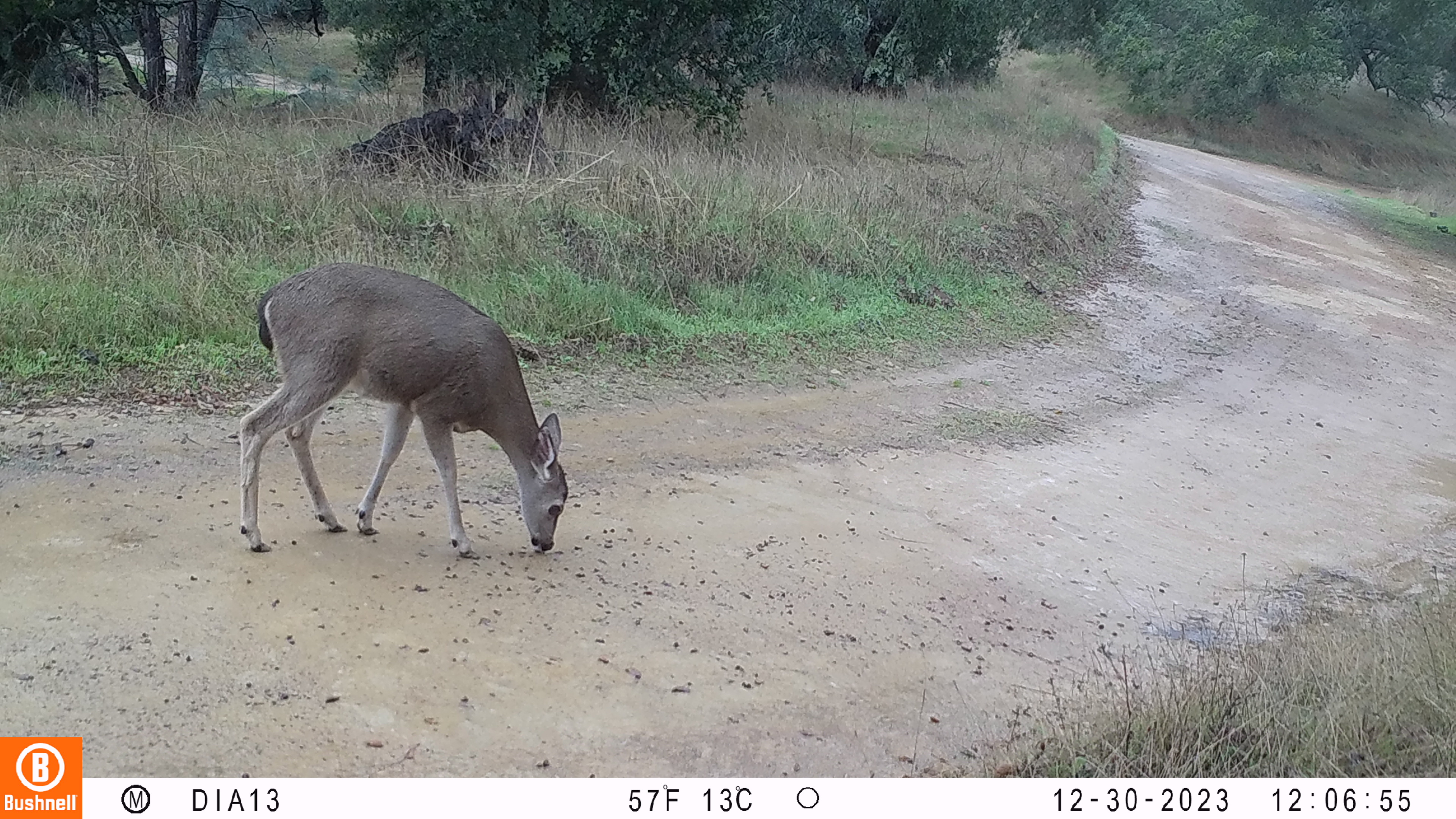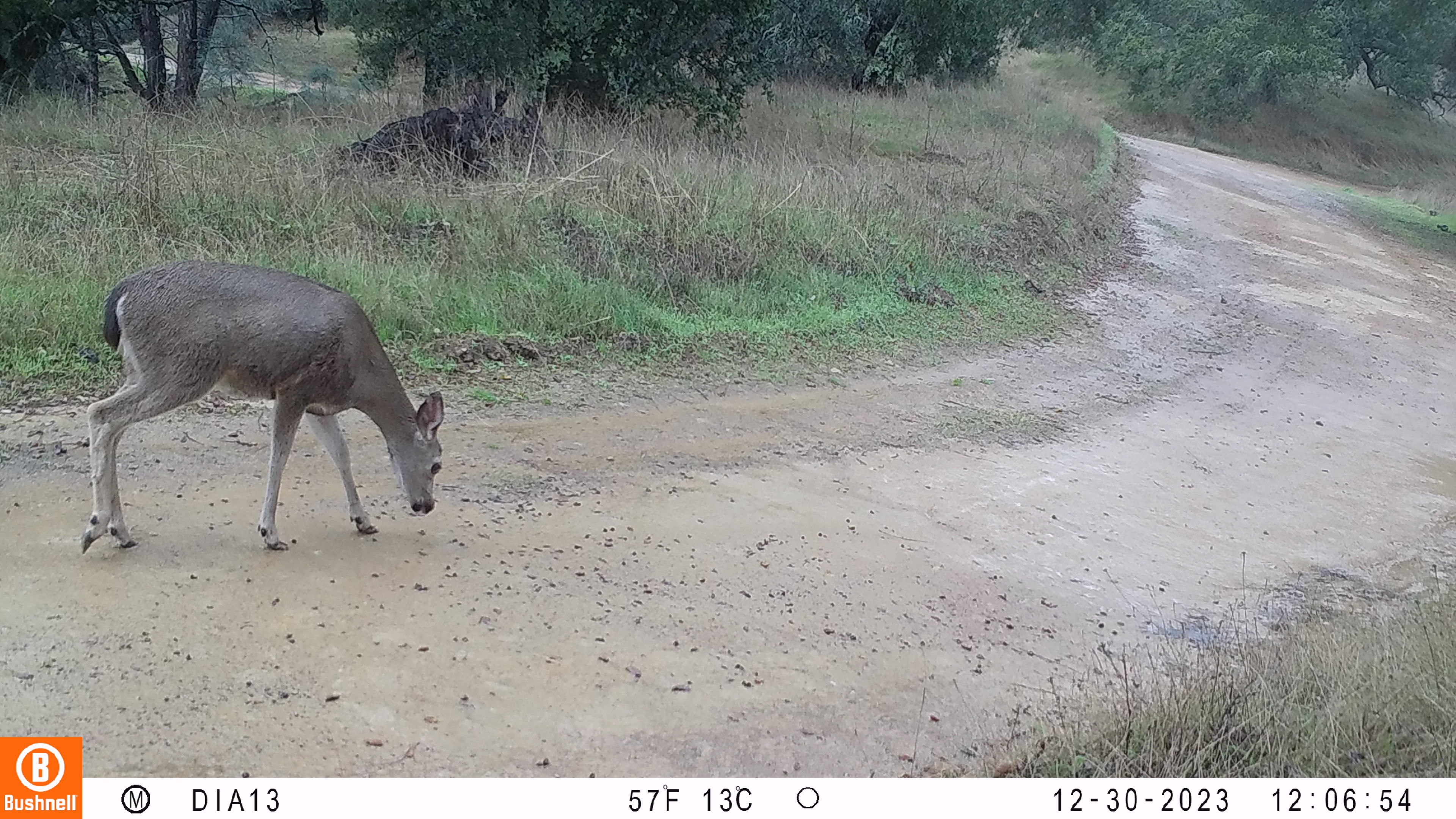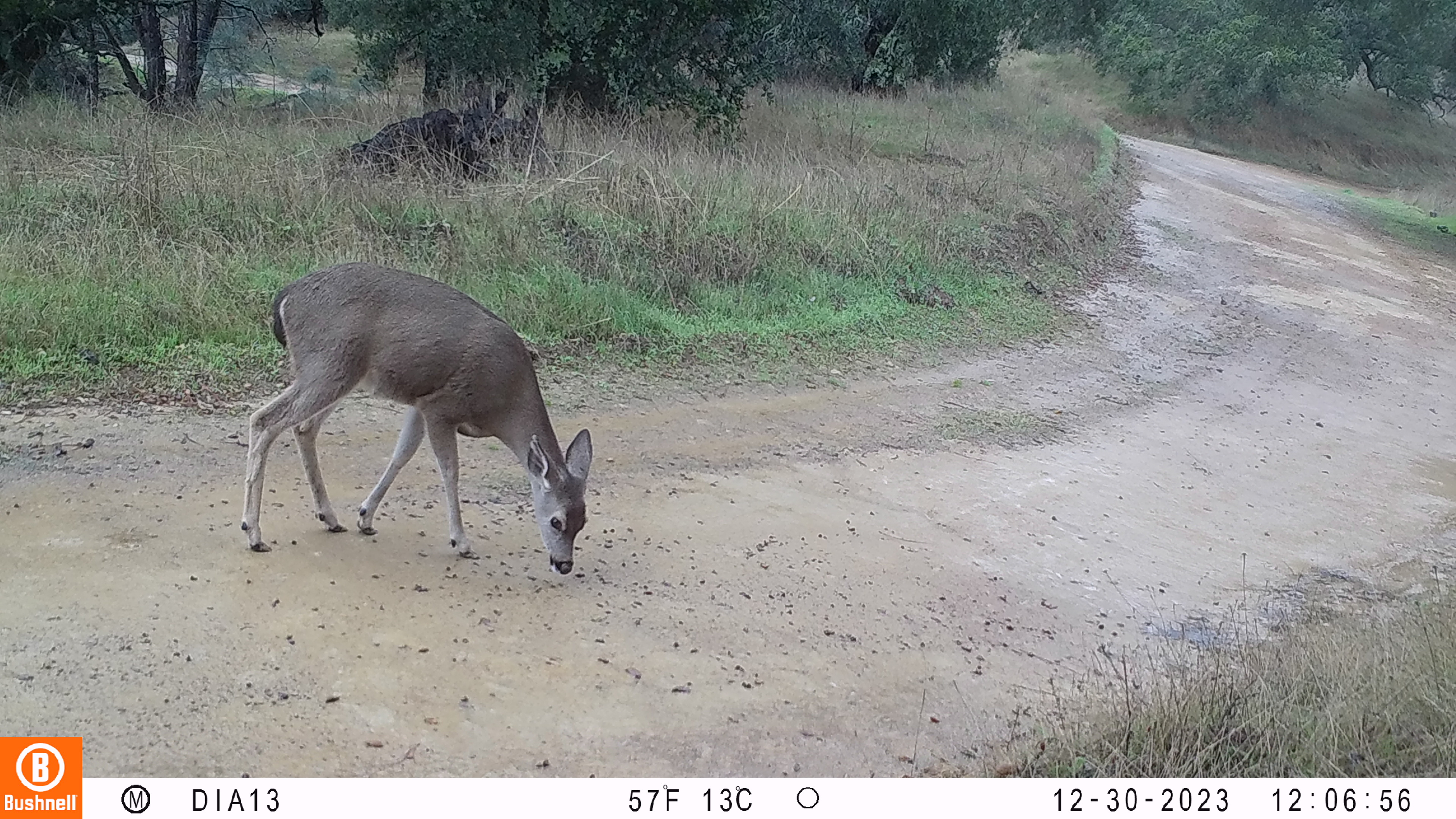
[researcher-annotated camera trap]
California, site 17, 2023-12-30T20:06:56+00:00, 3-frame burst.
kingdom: Animalia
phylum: Chordata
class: Mammalia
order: Artiodactyla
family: Cervidae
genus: Odocoileus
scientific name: Odocoileus hemionus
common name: mule deer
Mule deer (Odocoileus hemionus).